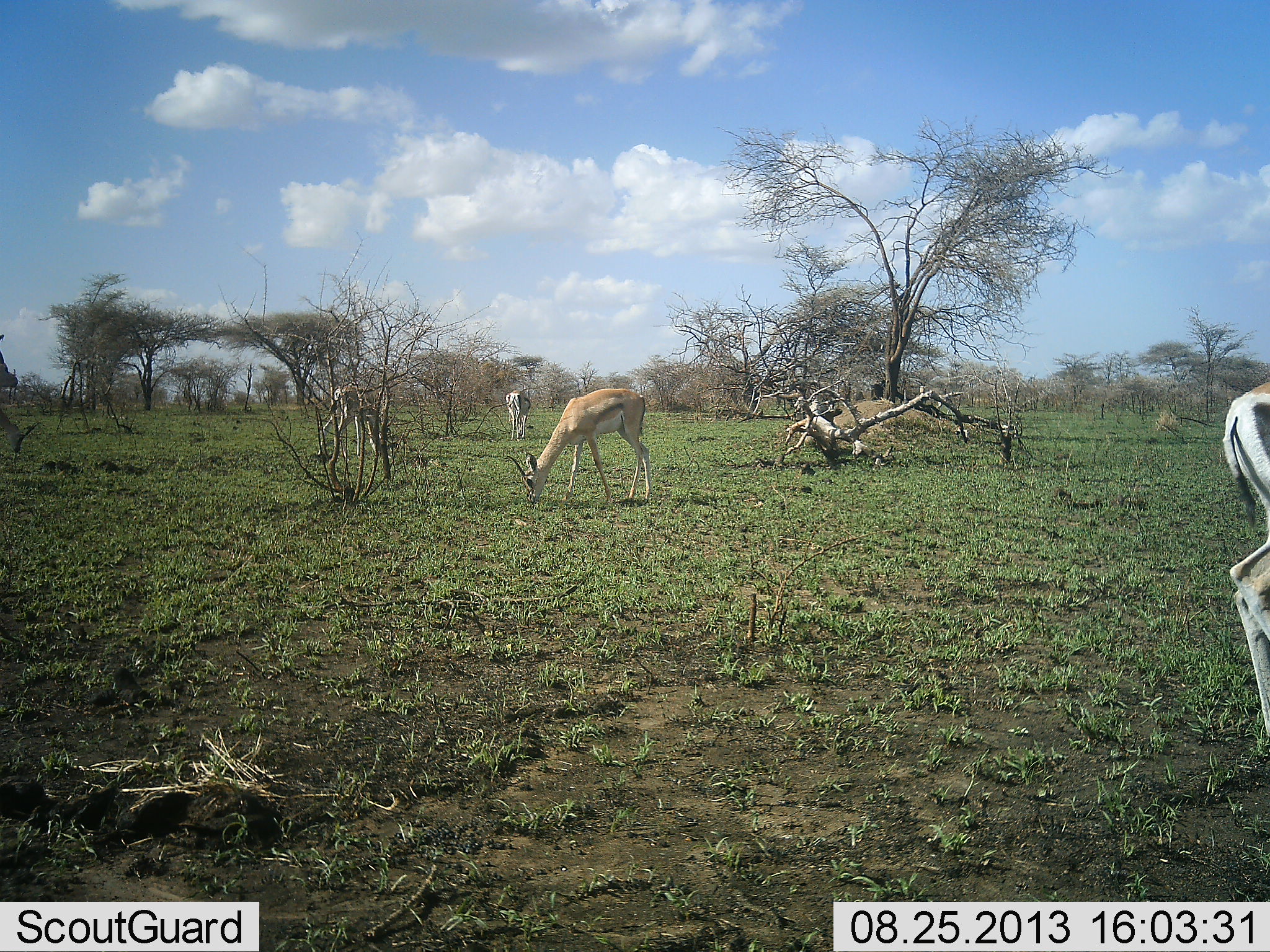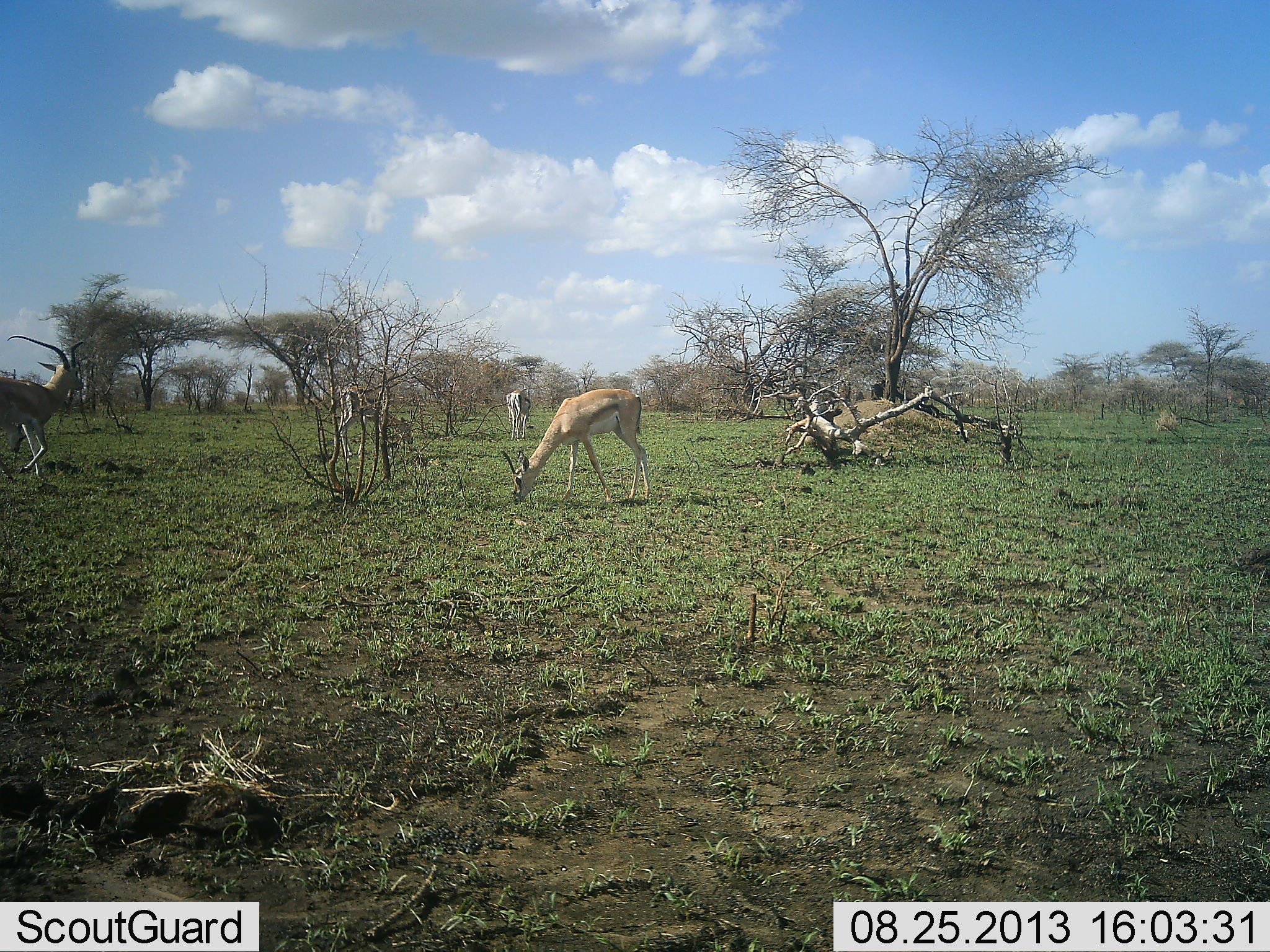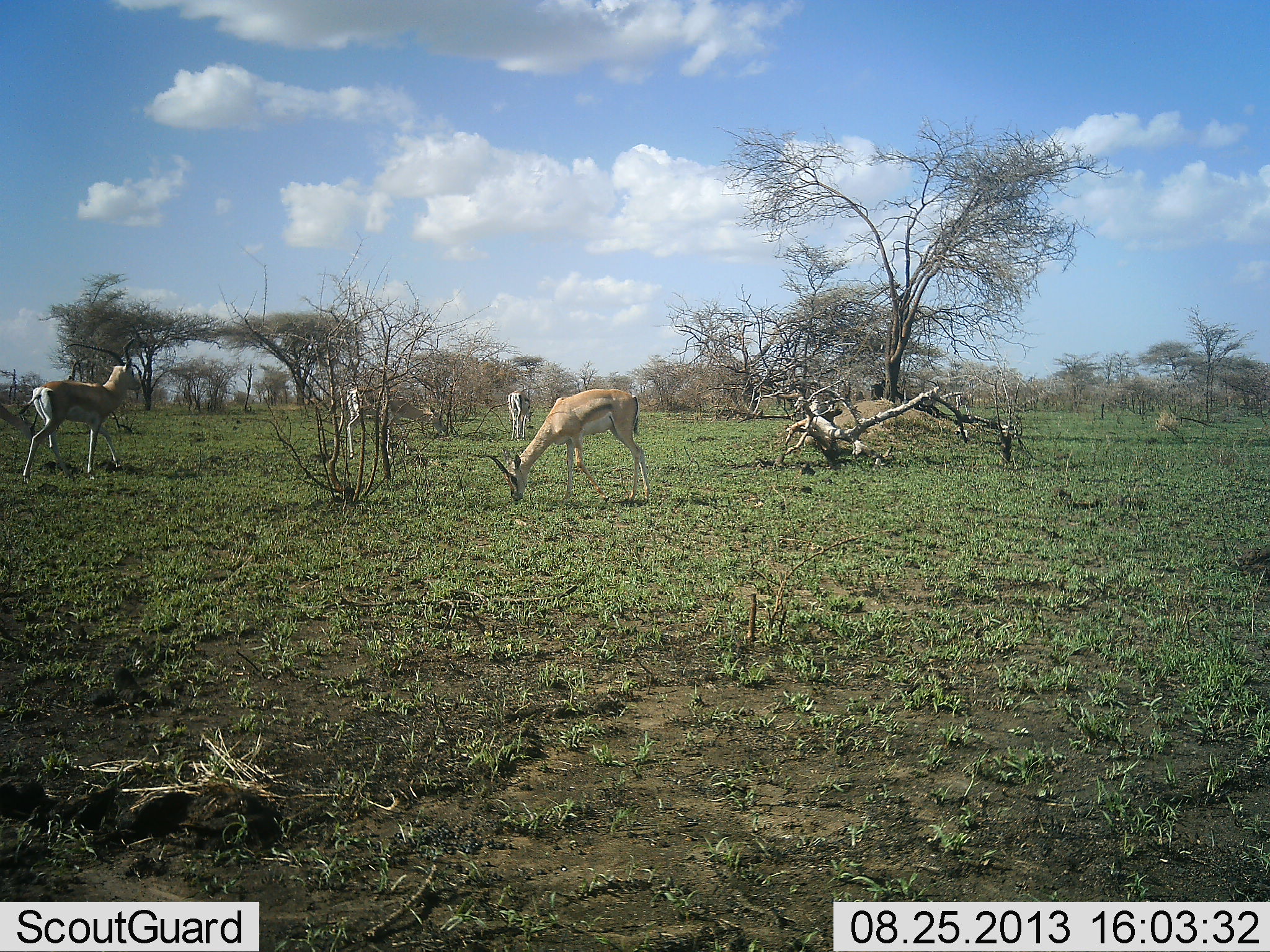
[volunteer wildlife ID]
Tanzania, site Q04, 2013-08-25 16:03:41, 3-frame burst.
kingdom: Animalia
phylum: Chordata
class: Mammalia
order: Artiodactyla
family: Bovidae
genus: Nanger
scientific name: Nanger granti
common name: grant's gazelle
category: gazellegrants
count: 5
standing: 38%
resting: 8%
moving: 77%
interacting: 0%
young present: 4%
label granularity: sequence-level